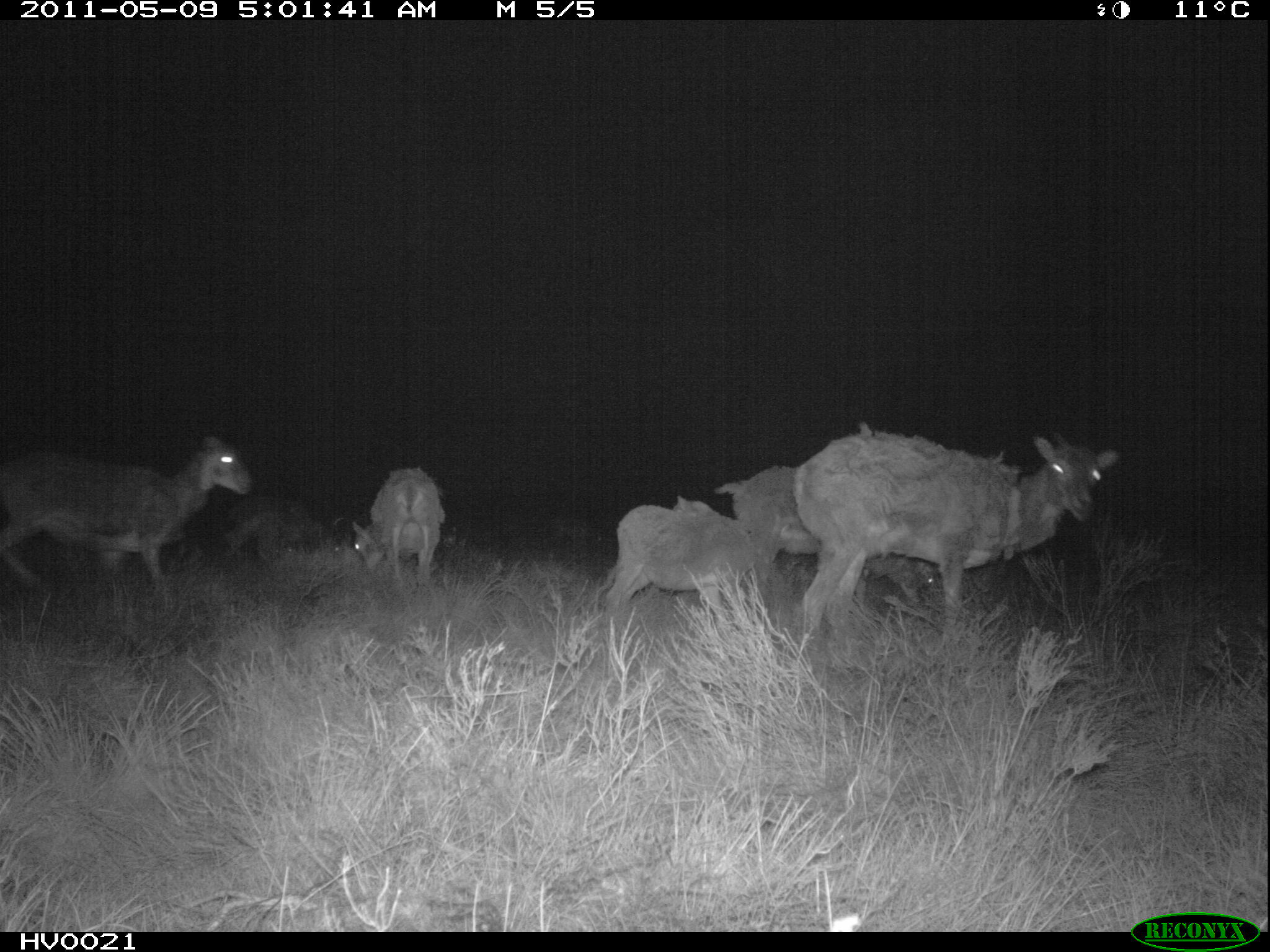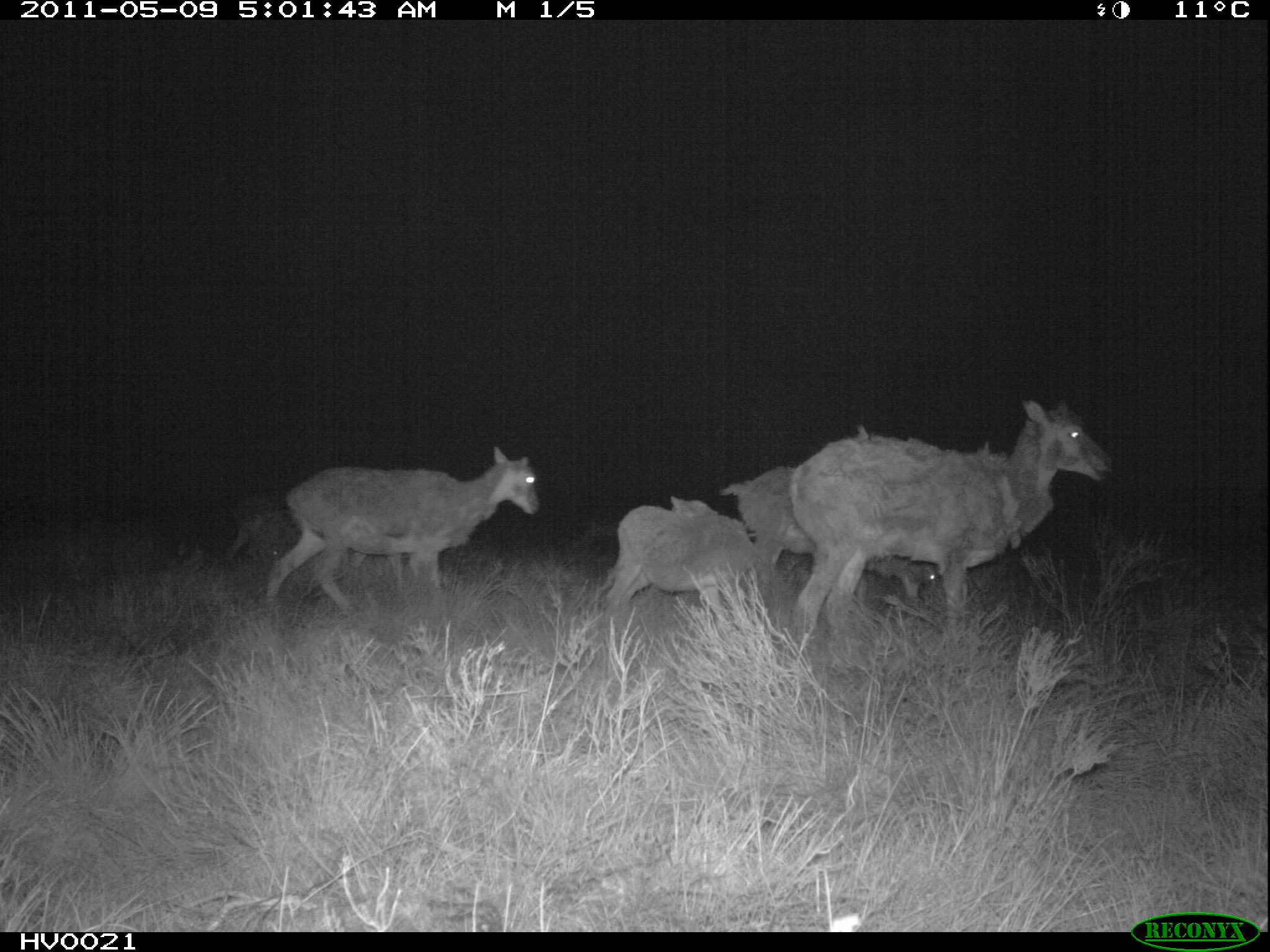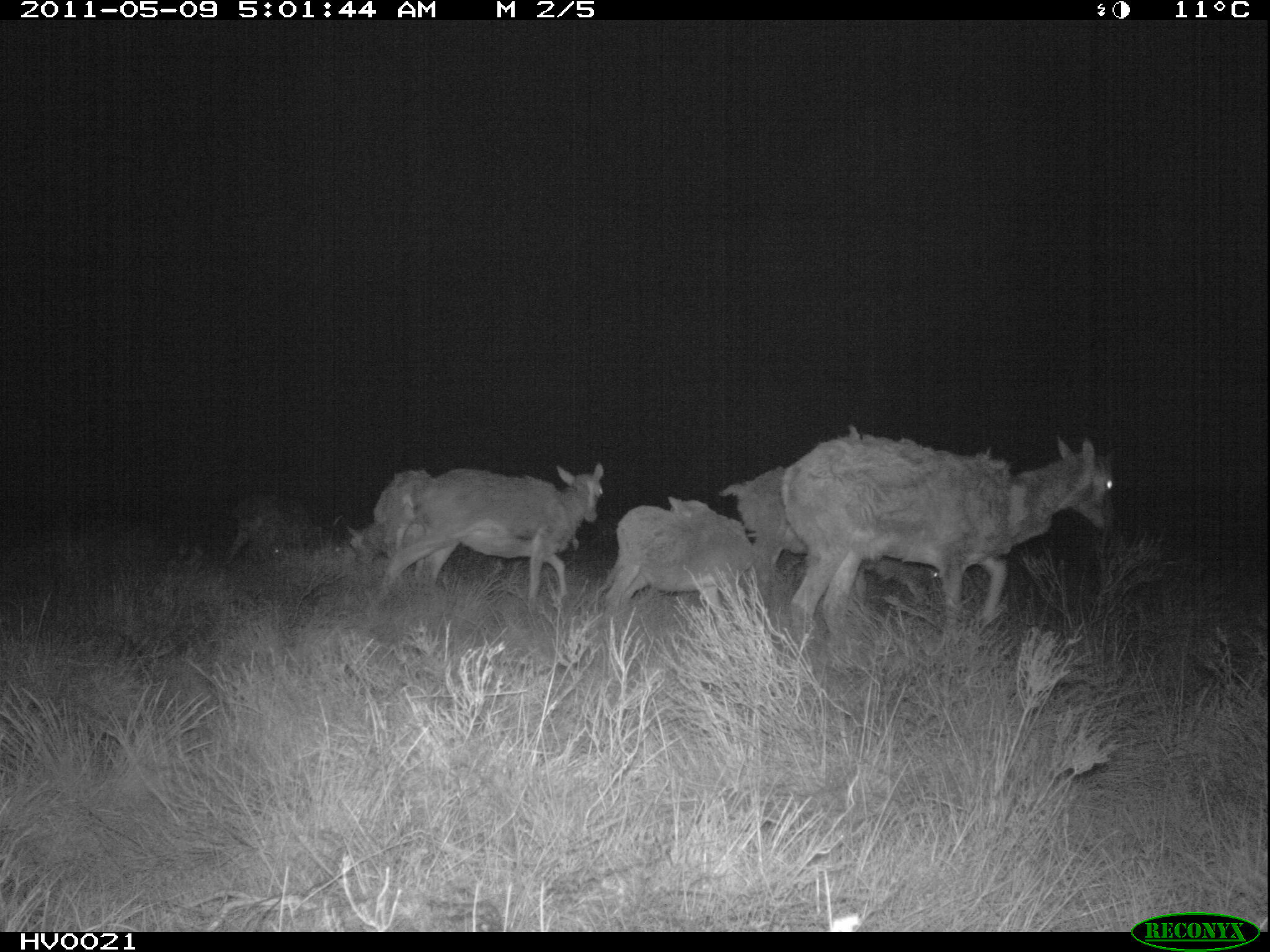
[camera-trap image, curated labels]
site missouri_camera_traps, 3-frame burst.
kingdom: Animalia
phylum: Chordata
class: Mammalia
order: Artiodactyla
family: Bovidae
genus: Ovis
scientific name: Ovis ammon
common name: mouflon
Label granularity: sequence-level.